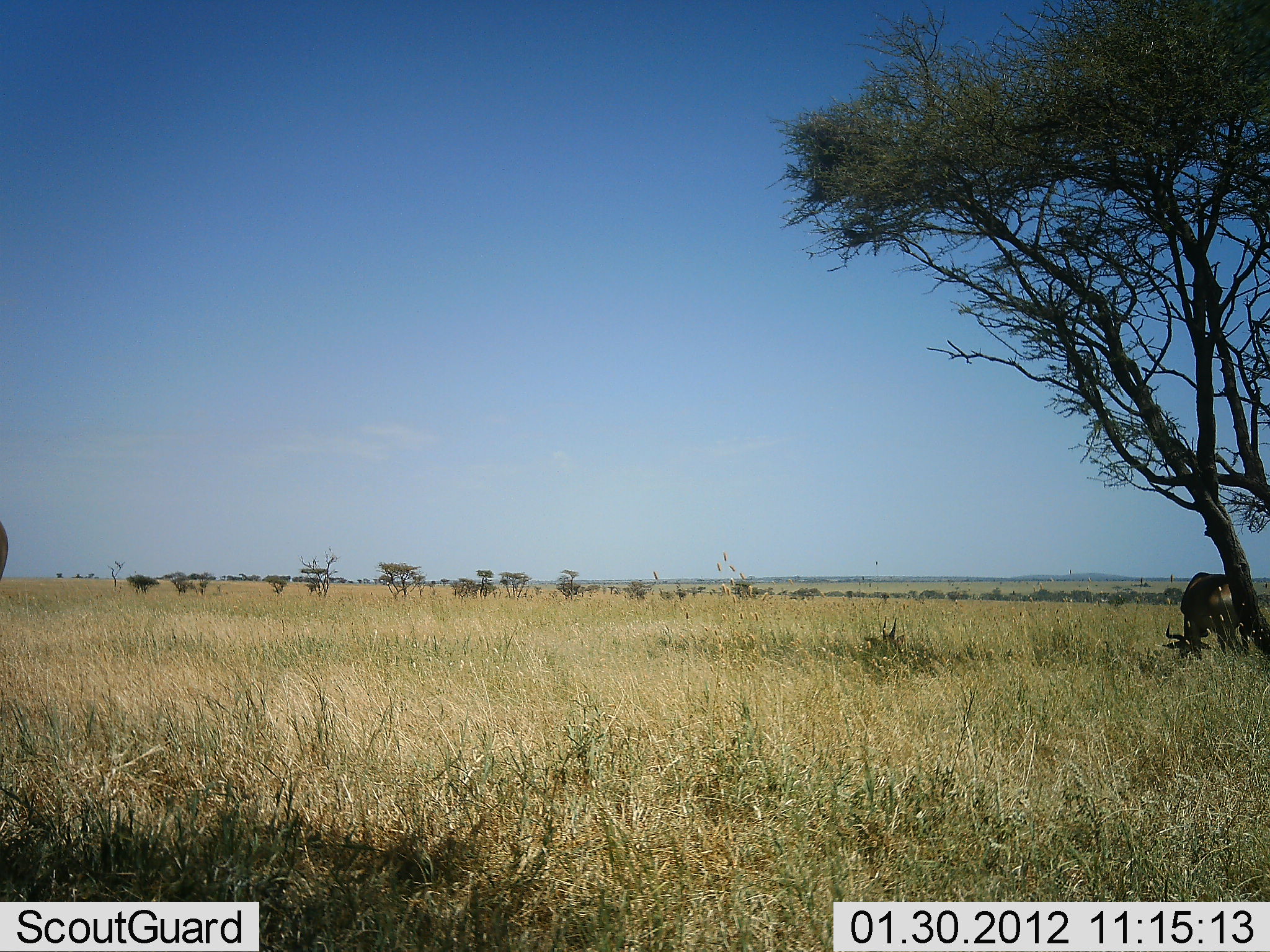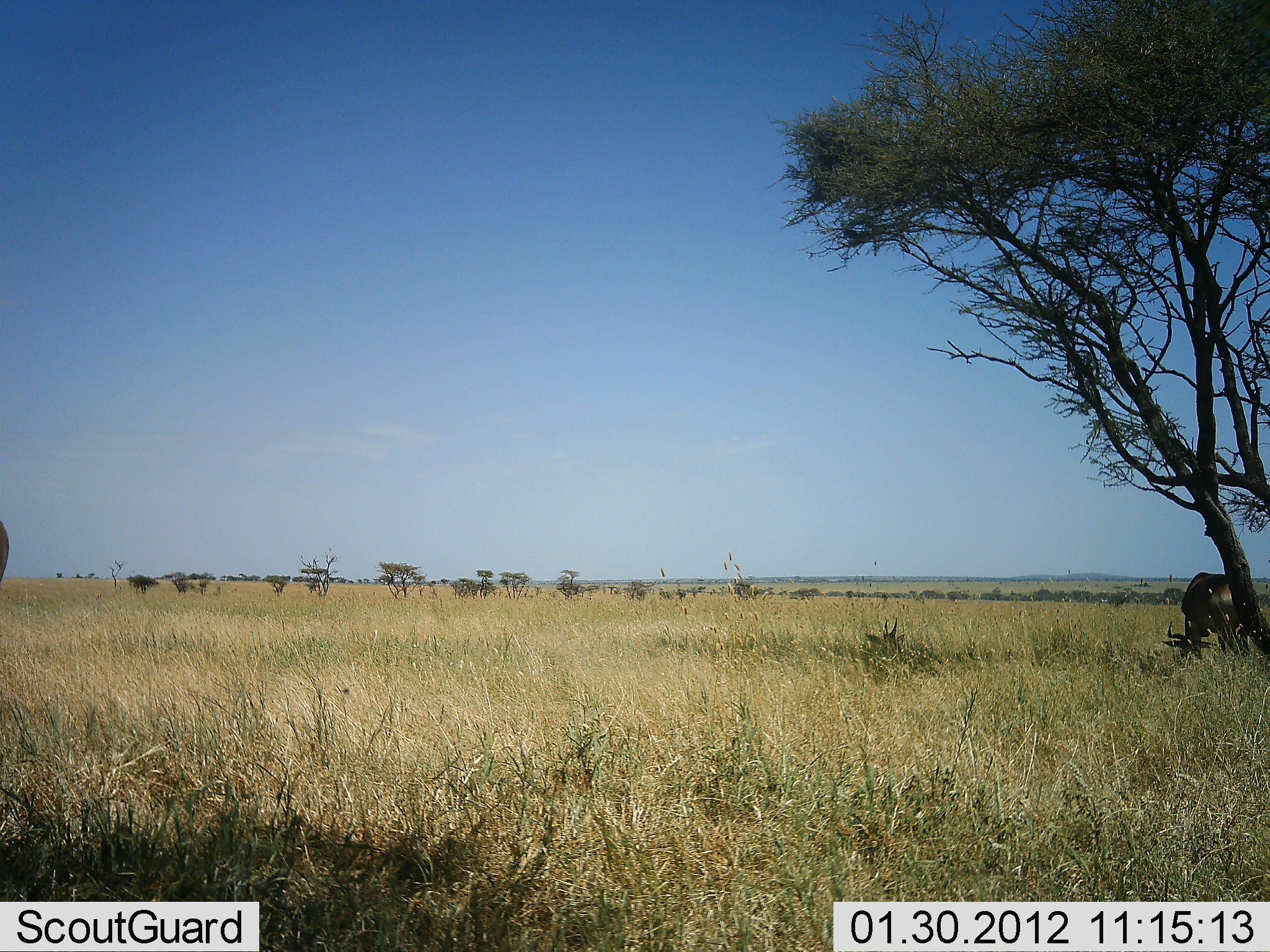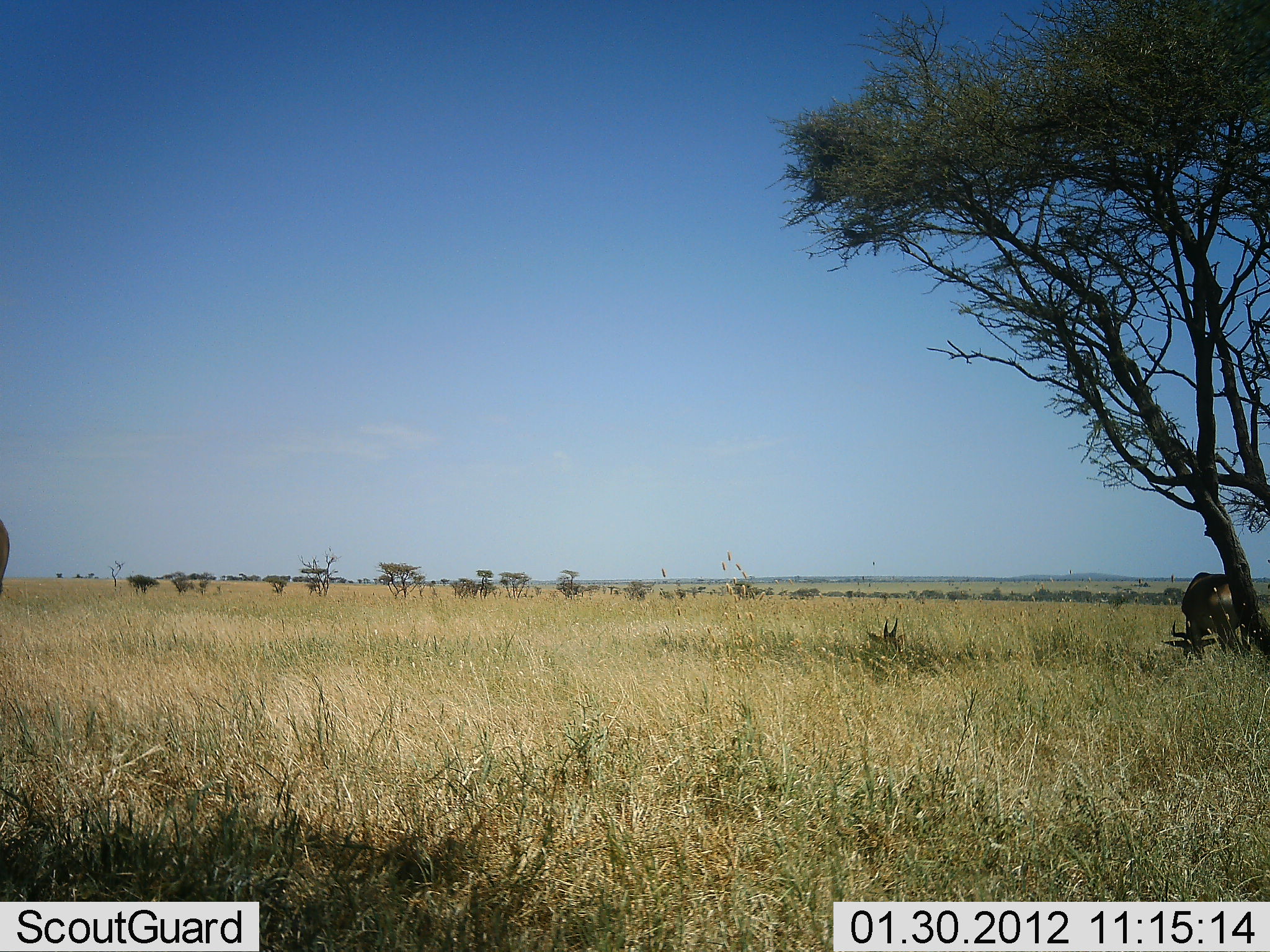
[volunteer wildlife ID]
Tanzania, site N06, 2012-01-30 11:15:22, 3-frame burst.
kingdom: Animalia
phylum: Chordata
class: Mammalia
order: Artiodactyla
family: Bovidae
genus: Alcelaphus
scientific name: Alcelaphus buselaphus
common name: hartebeest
Hartebeest (Alcelaphus buselaphus), count 1. Behavior (volunteer vote fractions): standing 9%, resting 18%, moving 0%, interacting 0%. Young present (vote fraction): 0%. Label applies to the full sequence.